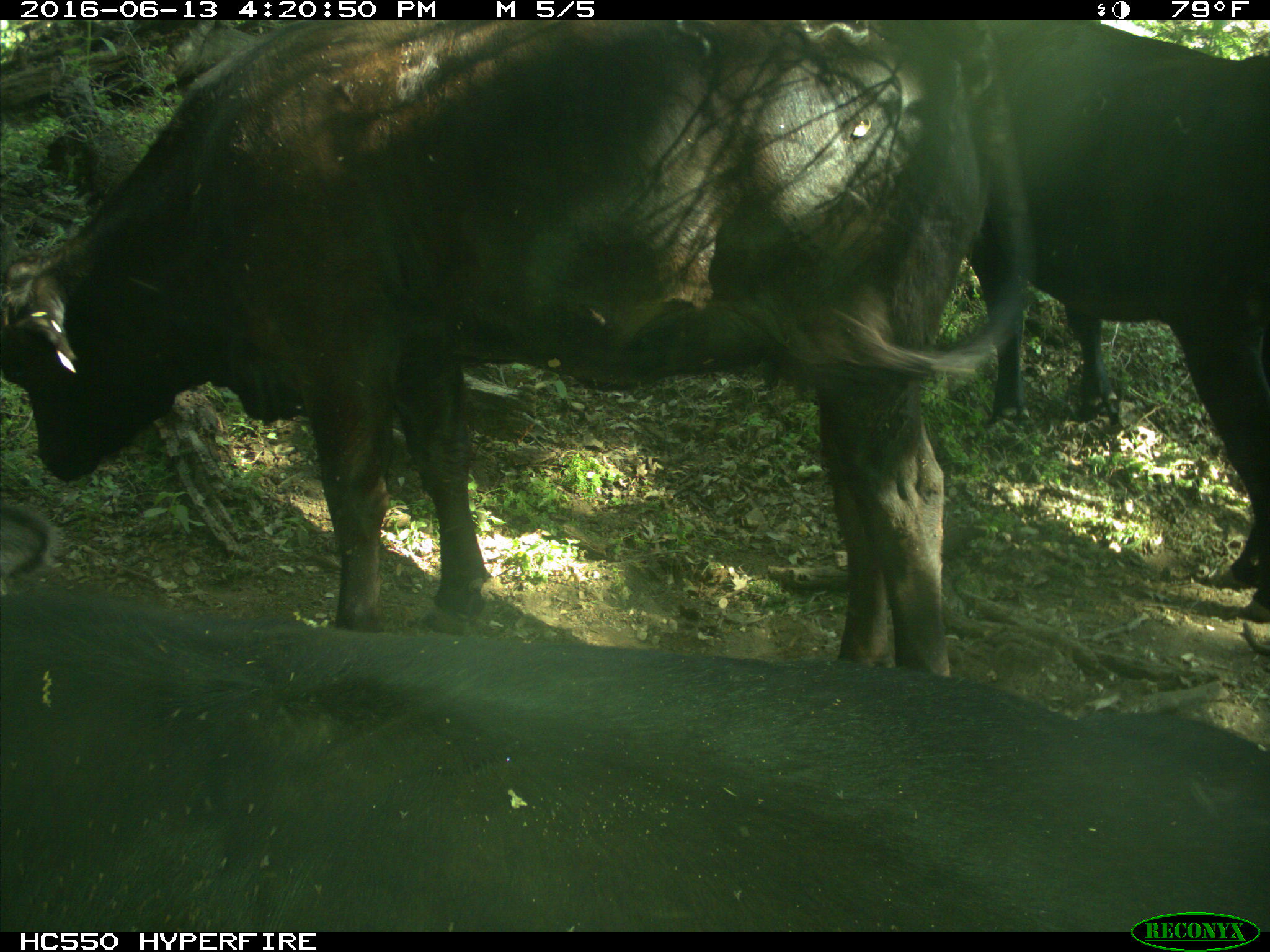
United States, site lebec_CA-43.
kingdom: Animalia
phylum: Chordata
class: Mammalia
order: Artiodactyla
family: Bovidae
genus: Bos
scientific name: Bos taurus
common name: domestic cow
Bos taurus (domestic cow).